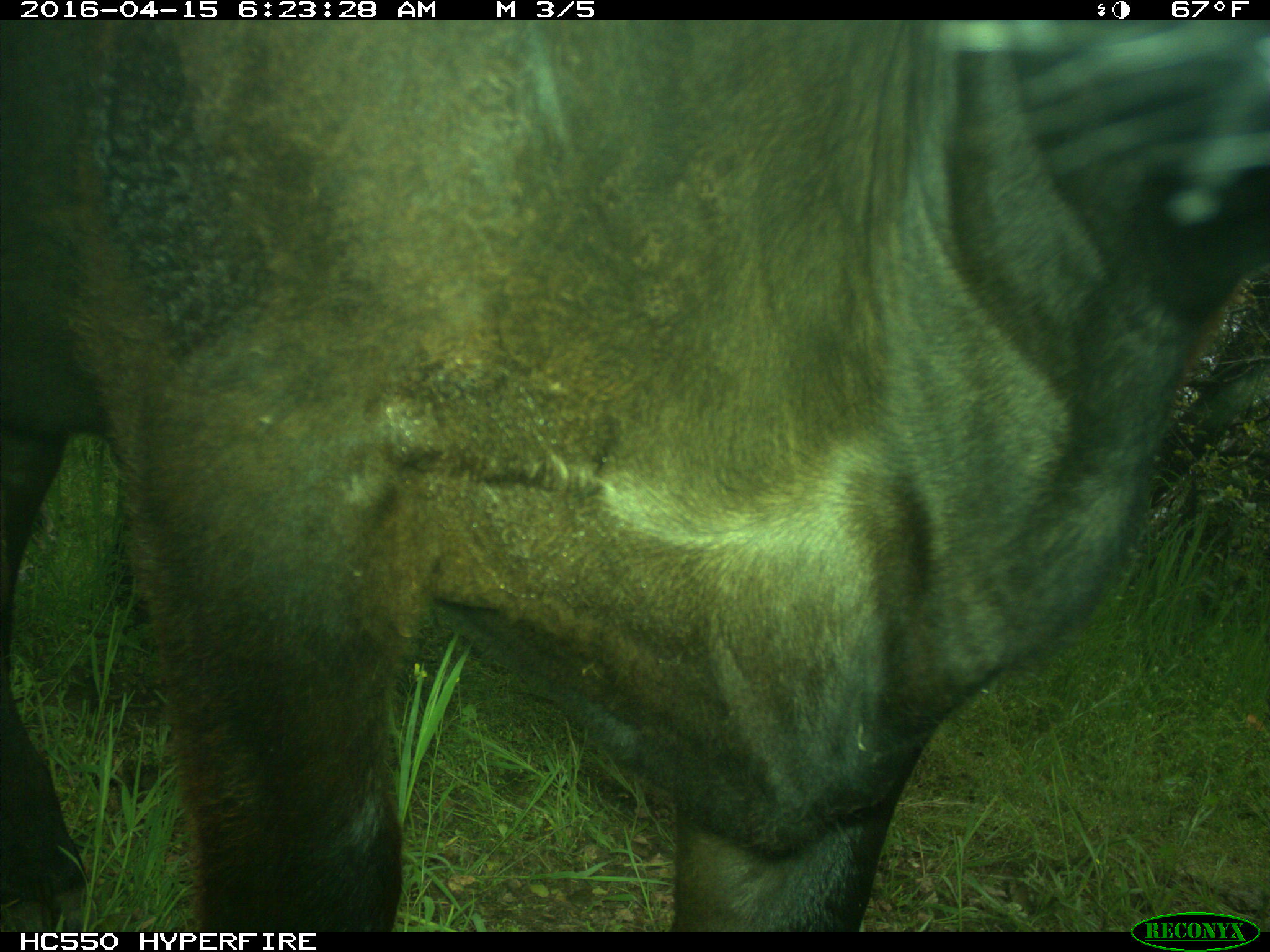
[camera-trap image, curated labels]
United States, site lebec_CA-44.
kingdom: Animalia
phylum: Chordata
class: Mammalia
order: Artiodactyla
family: Bovidae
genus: Bos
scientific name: Bos taurus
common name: domestic cow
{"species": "Bos taurus (domestic cow)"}